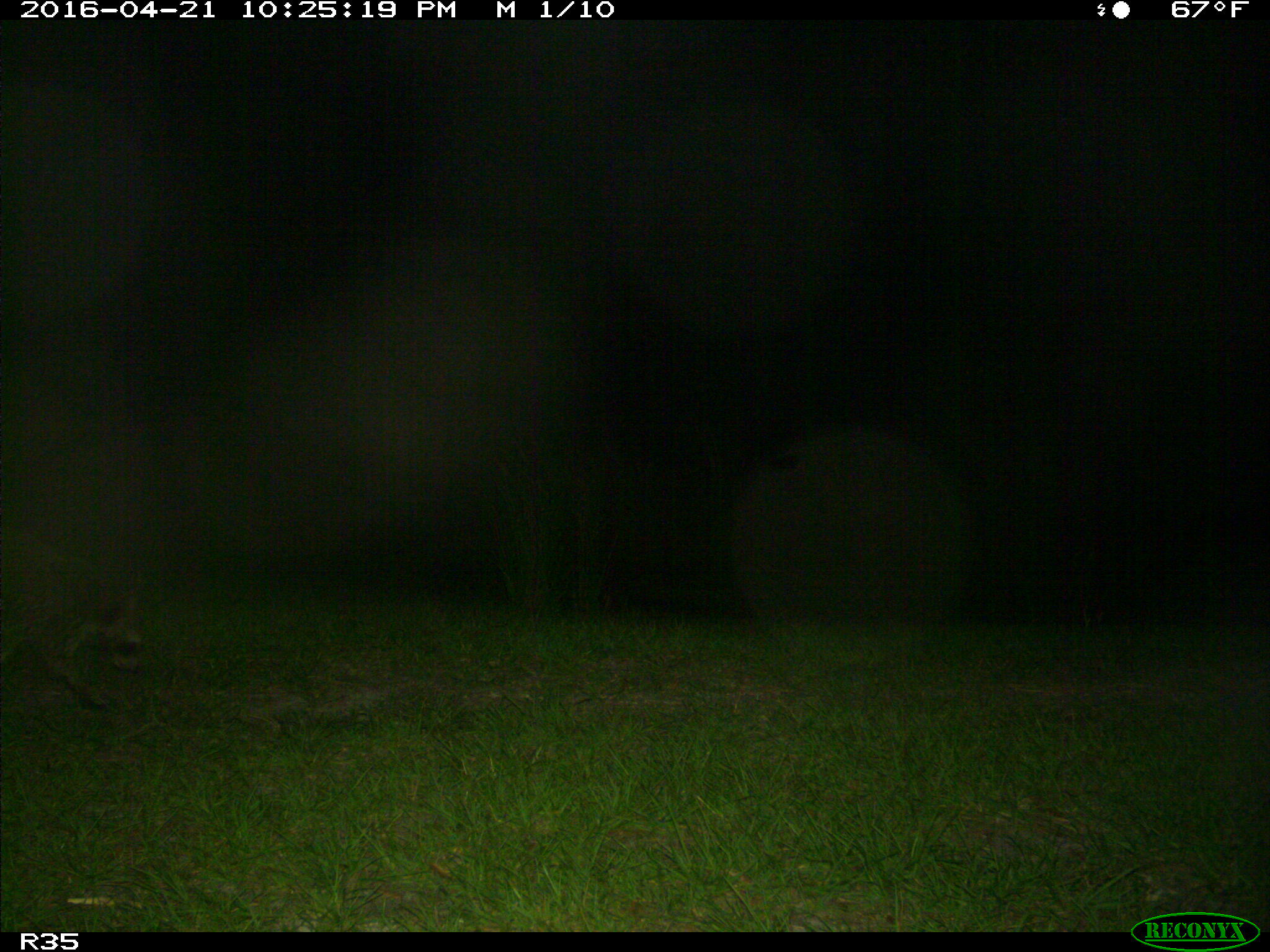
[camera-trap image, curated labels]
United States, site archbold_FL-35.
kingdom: Animalia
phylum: Chordata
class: Mammalia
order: Carnivora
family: Procyonidae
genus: Procyon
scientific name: Procyon lotor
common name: common raccoon